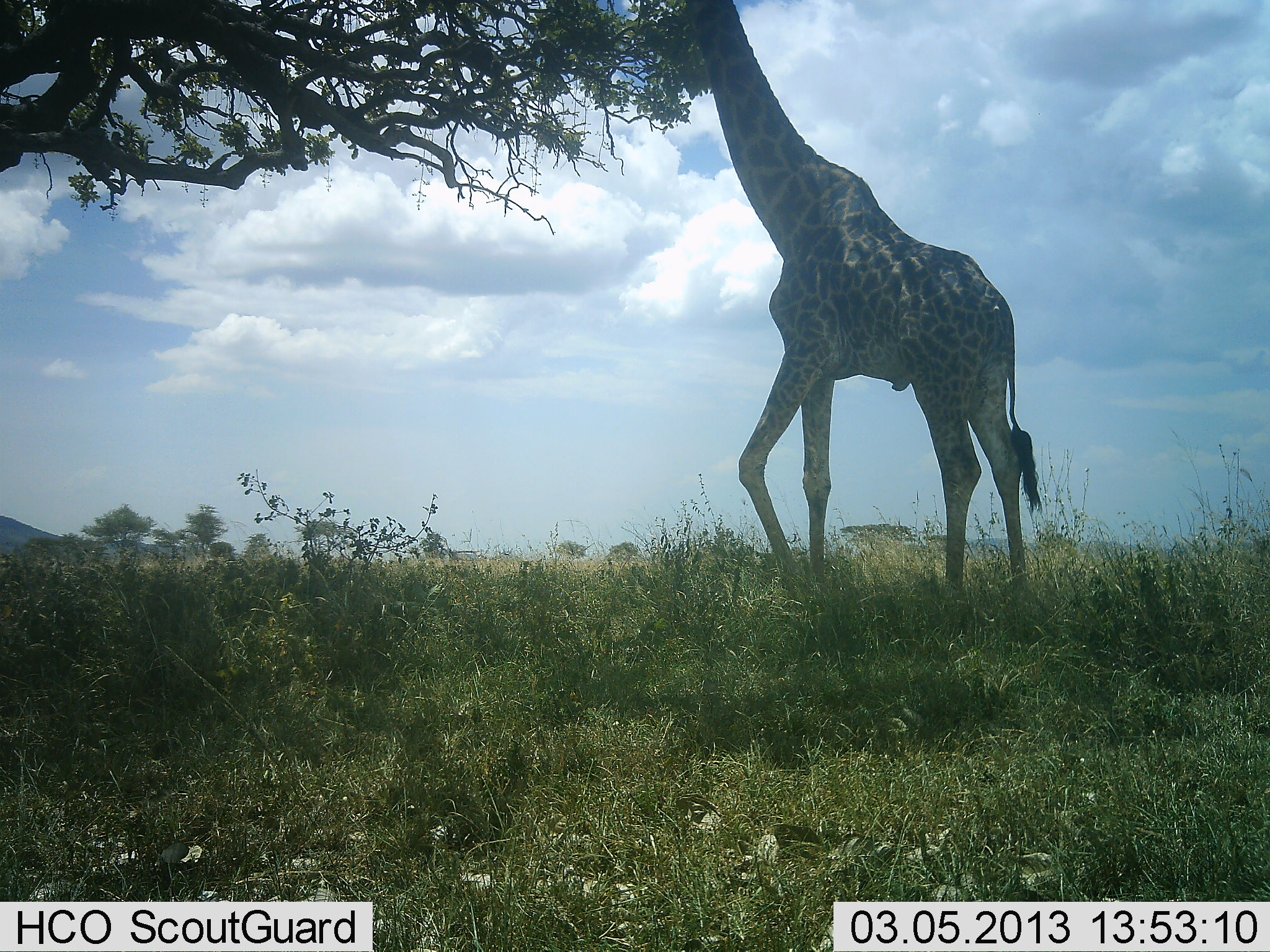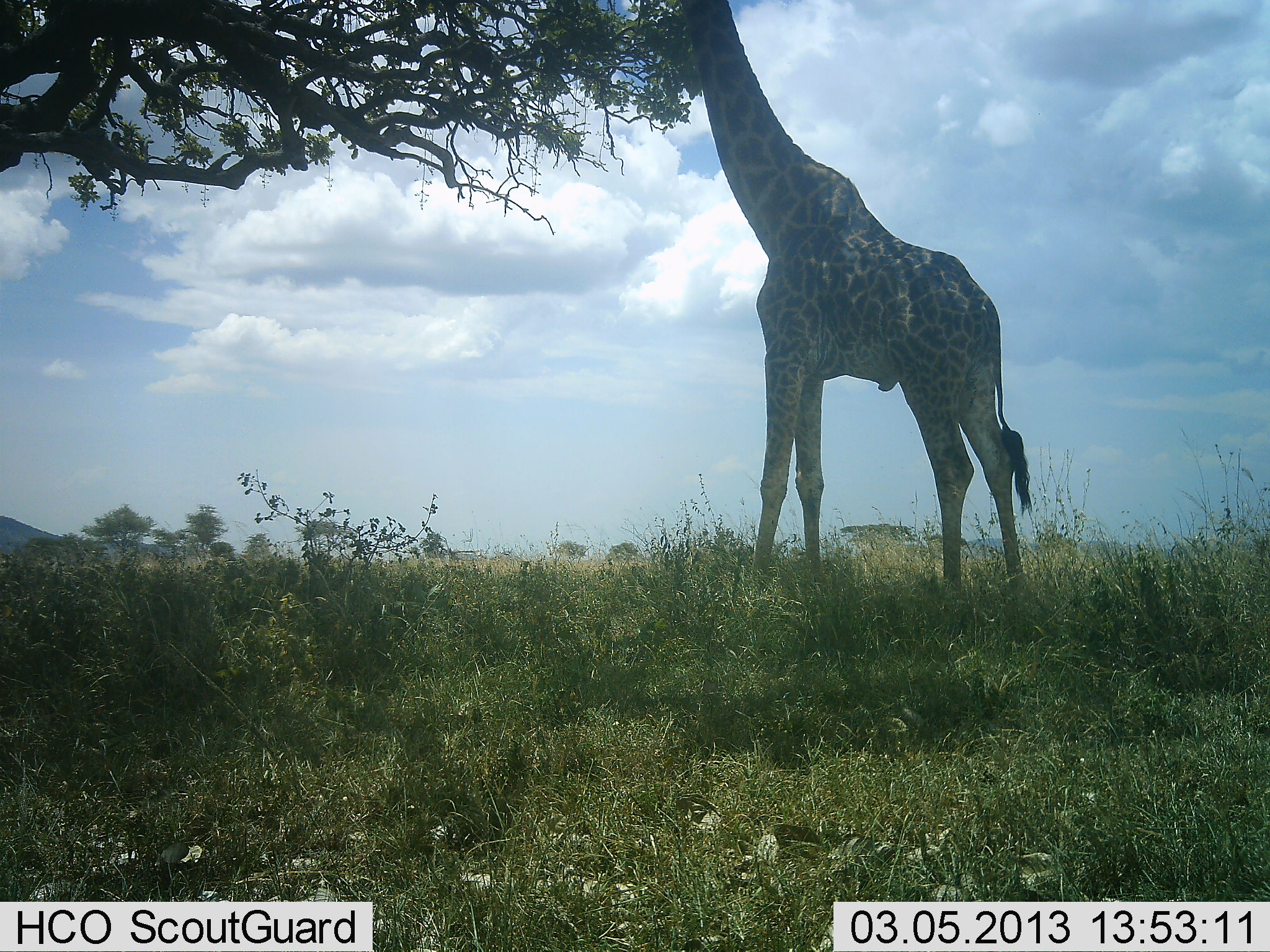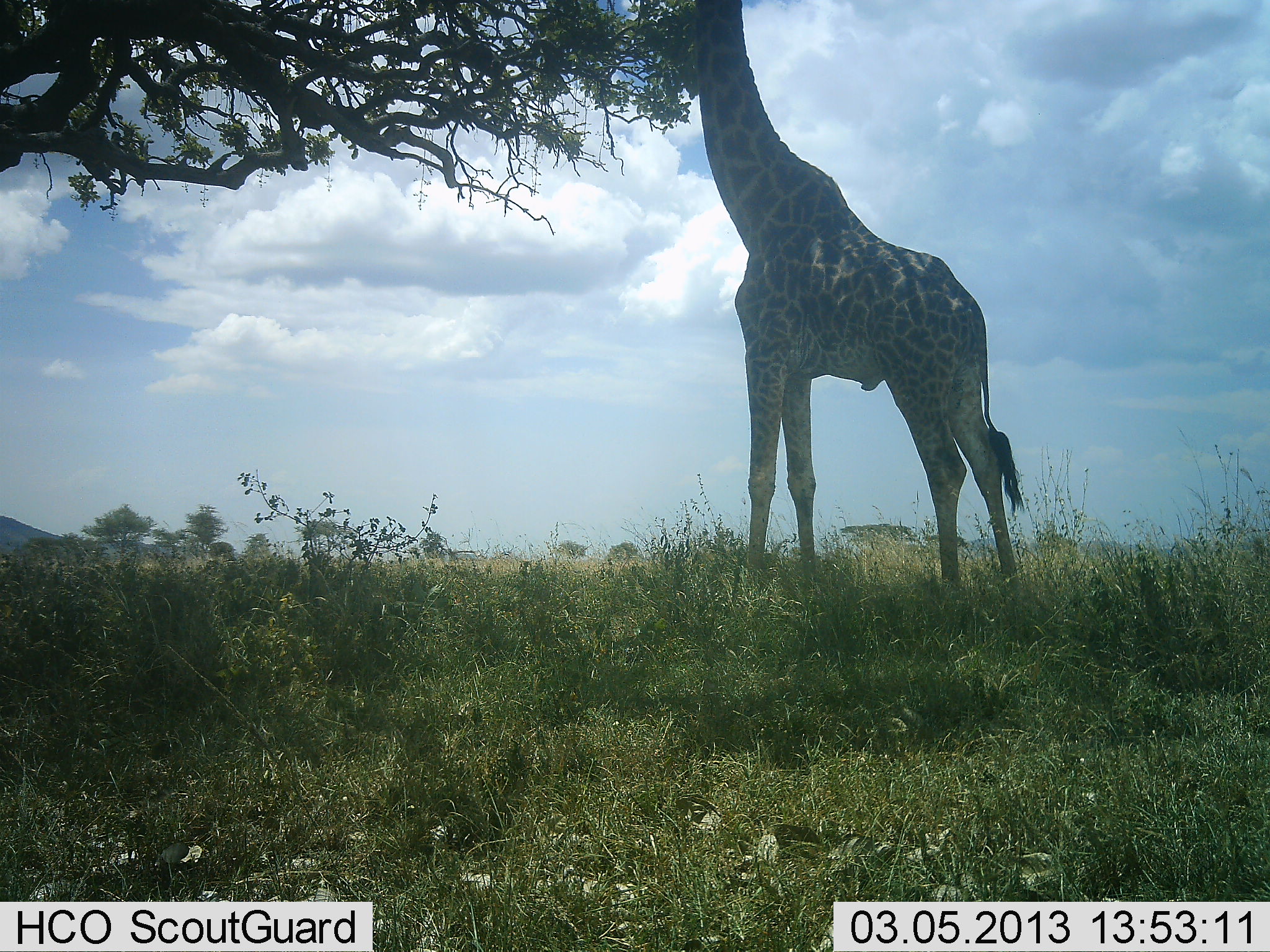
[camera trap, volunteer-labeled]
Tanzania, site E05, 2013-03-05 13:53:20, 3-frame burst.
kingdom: Animalia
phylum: Chordata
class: Mammalia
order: Artiodactyla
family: Giraffidae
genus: Giraffa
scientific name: Giraffa camelopardalis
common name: giraffe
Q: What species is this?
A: Giraffe (Giraffa camelopardalis).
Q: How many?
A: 1.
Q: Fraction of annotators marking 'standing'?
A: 8%.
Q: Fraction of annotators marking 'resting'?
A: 0%.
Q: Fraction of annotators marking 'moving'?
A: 4%.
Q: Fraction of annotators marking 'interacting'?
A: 0%.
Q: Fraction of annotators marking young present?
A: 0%.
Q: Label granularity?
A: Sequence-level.